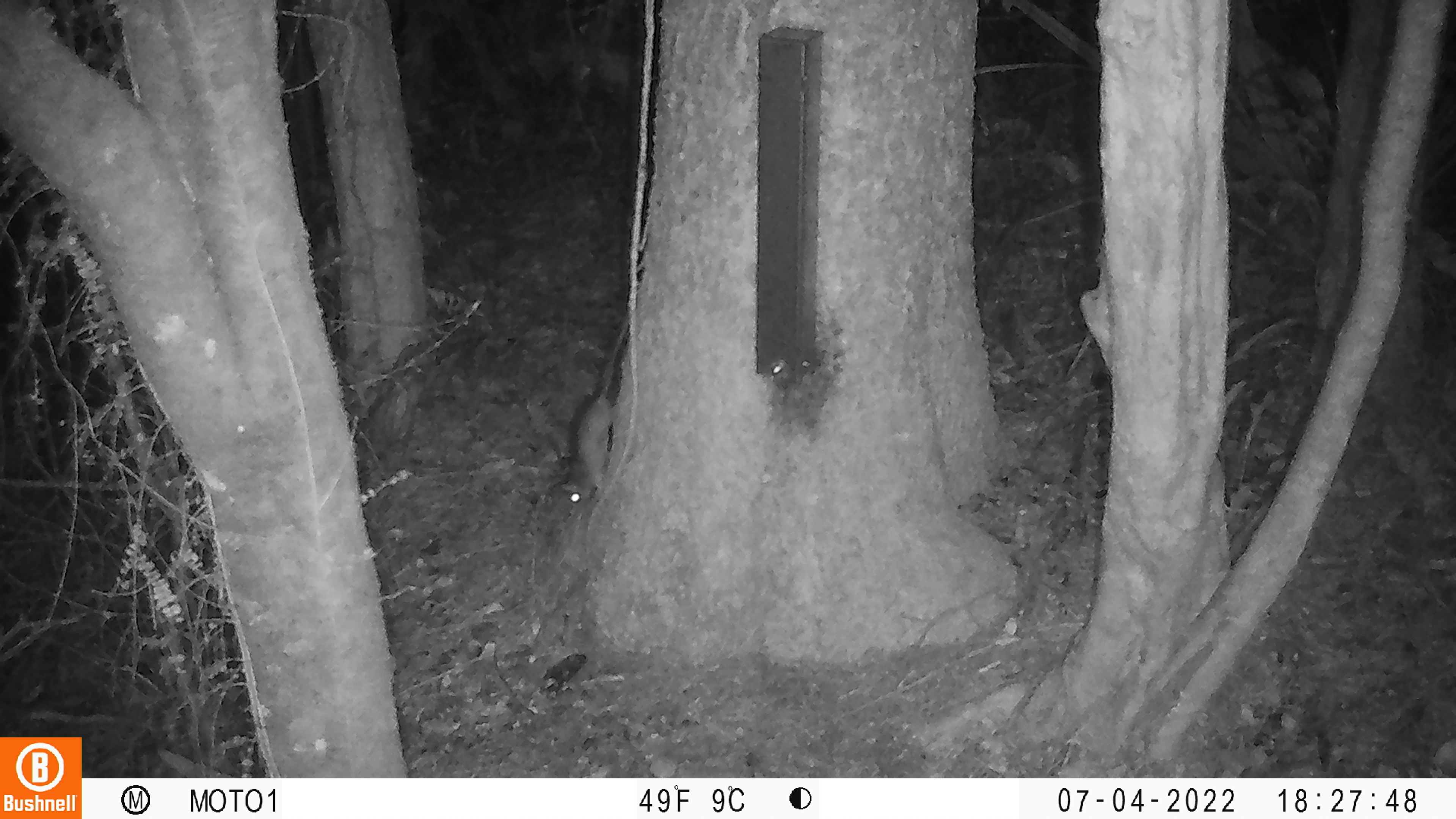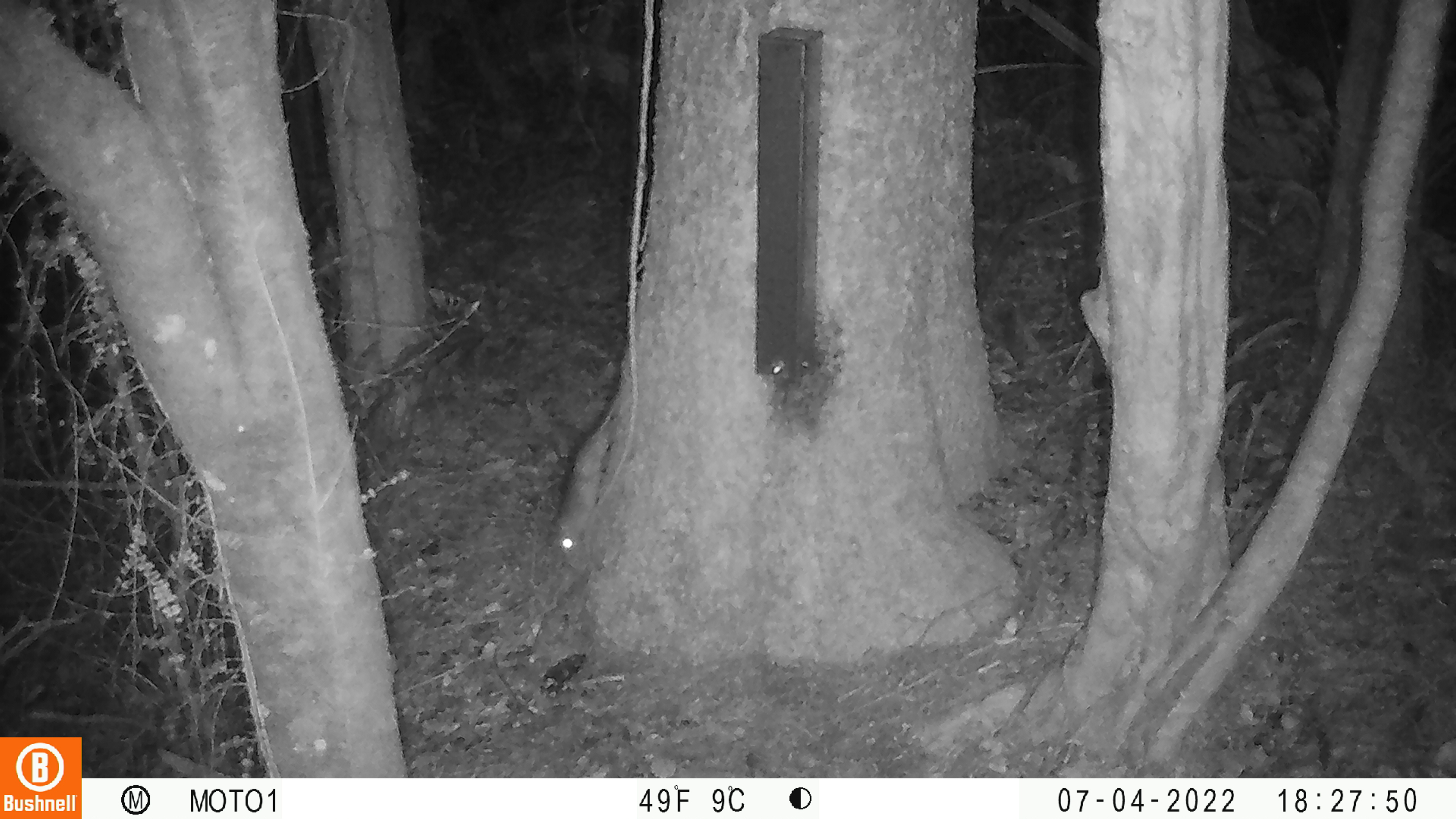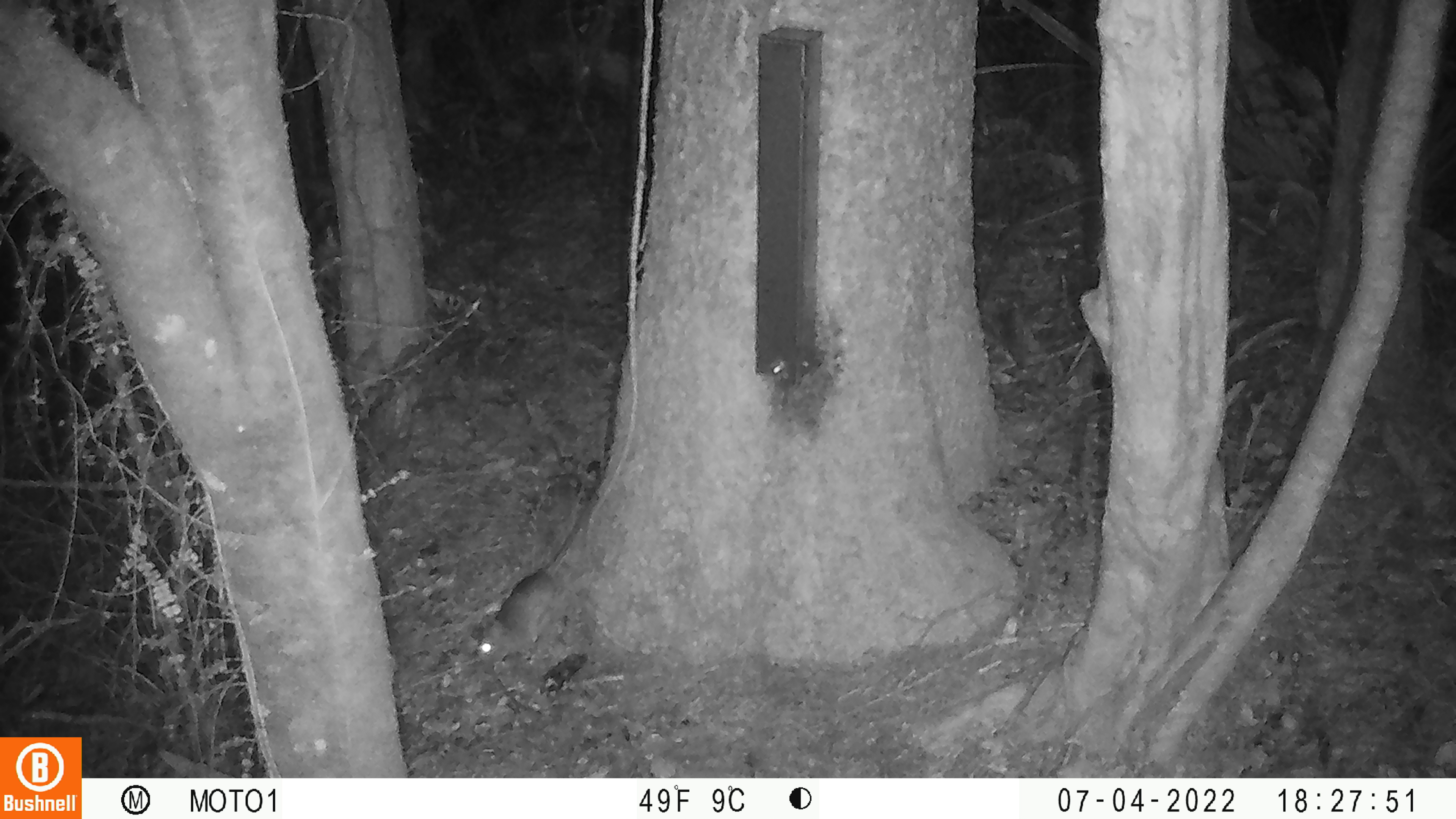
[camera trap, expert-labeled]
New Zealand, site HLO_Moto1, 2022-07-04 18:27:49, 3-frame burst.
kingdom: Animalia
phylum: Chordata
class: Mammalia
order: Rodentia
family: Muridae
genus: Rattus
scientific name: Rattus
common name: rat